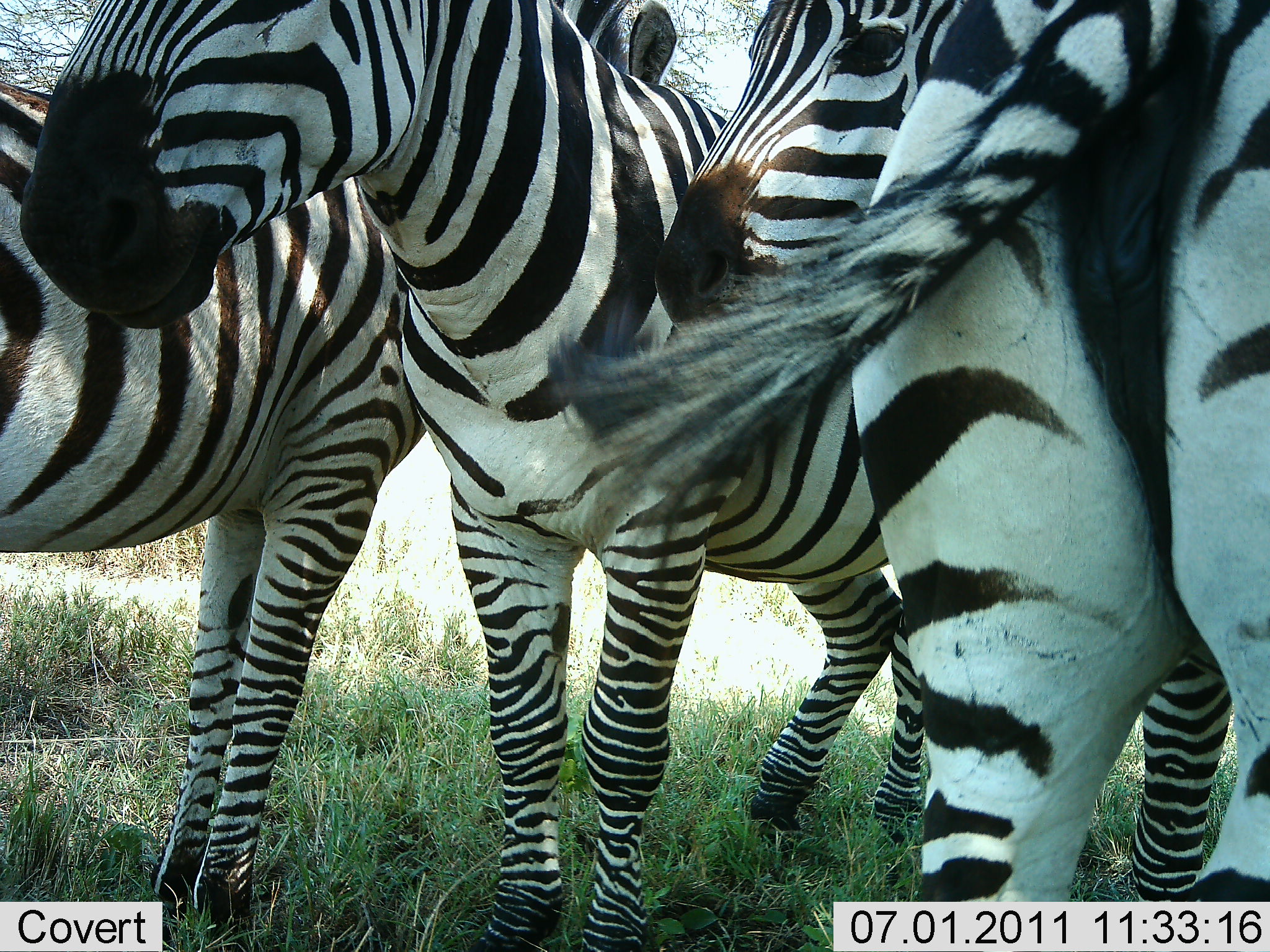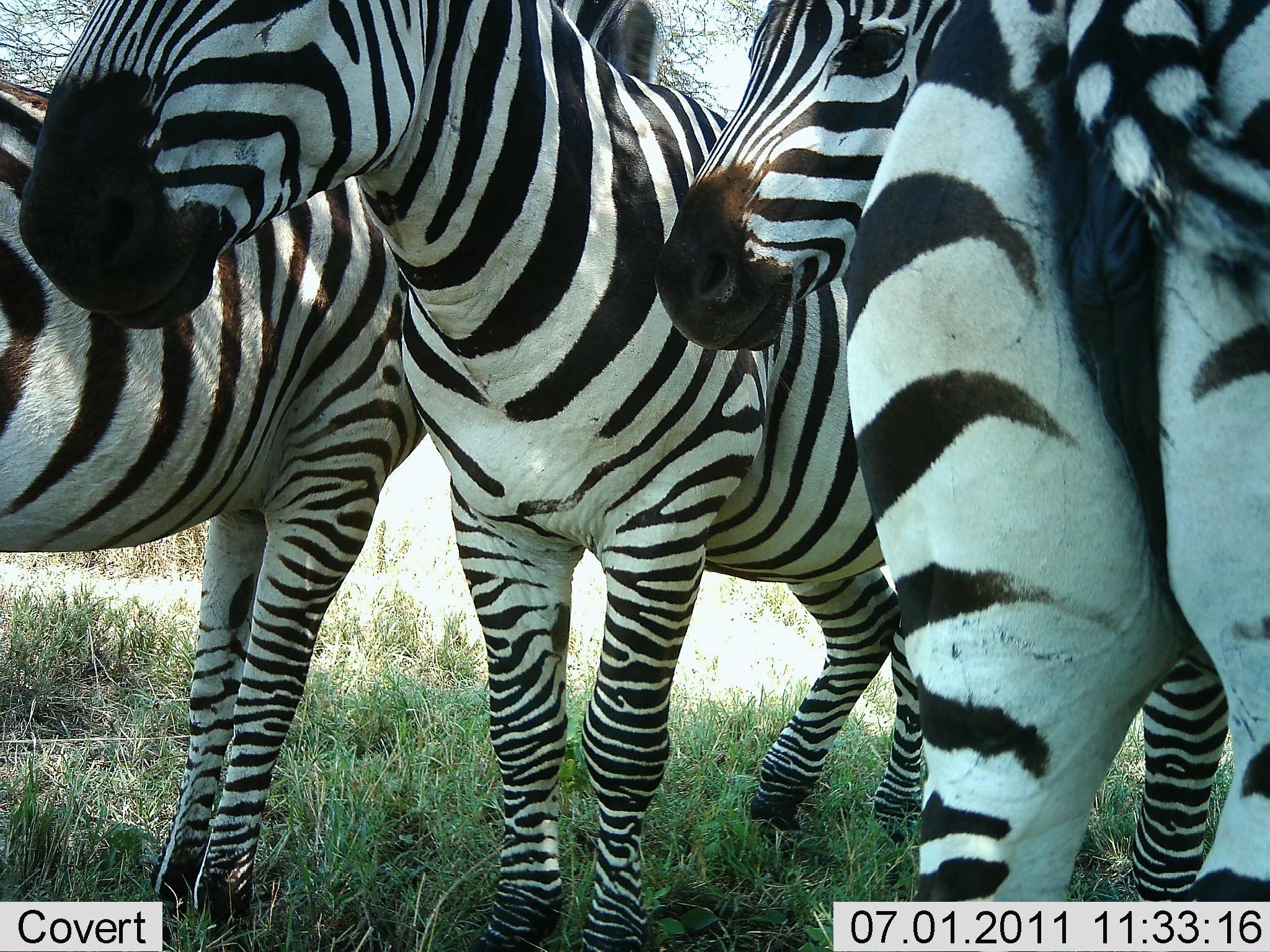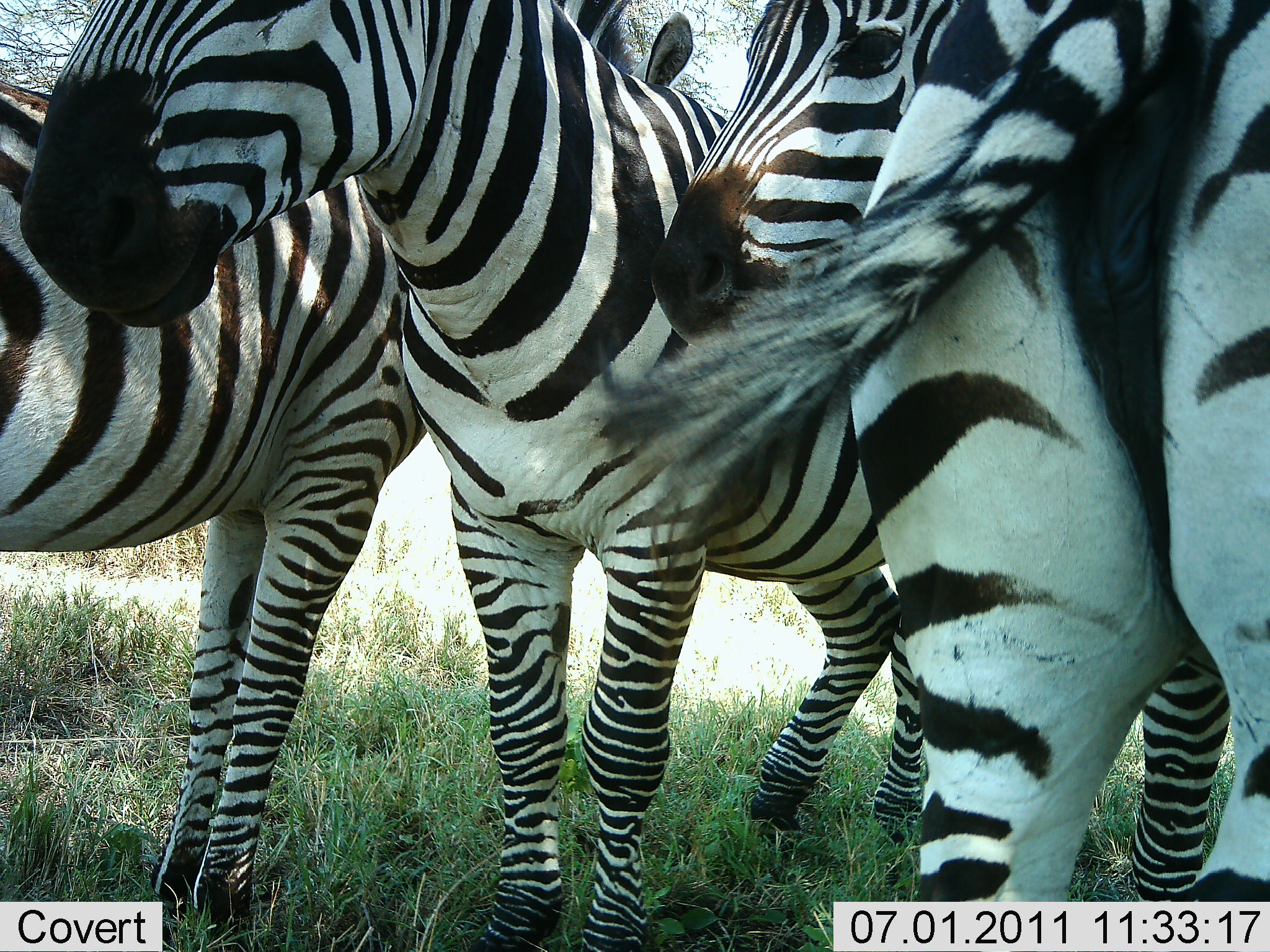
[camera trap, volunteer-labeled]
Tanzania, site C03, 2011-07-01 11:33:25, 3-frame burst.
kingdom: Animalia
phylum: Chordata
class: Mammalia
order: Perissodactyla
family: Equidae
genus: Equus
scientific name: Equus quagga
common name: plains zebra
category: zebra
Zebra (plains zebra) (Equus quagga), count 4. Behavior (volunteer vote fractions): standing 92%, resting 0%, moving 0%, interacting 31%. Young present (vote fraction): 15%. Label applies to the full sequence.